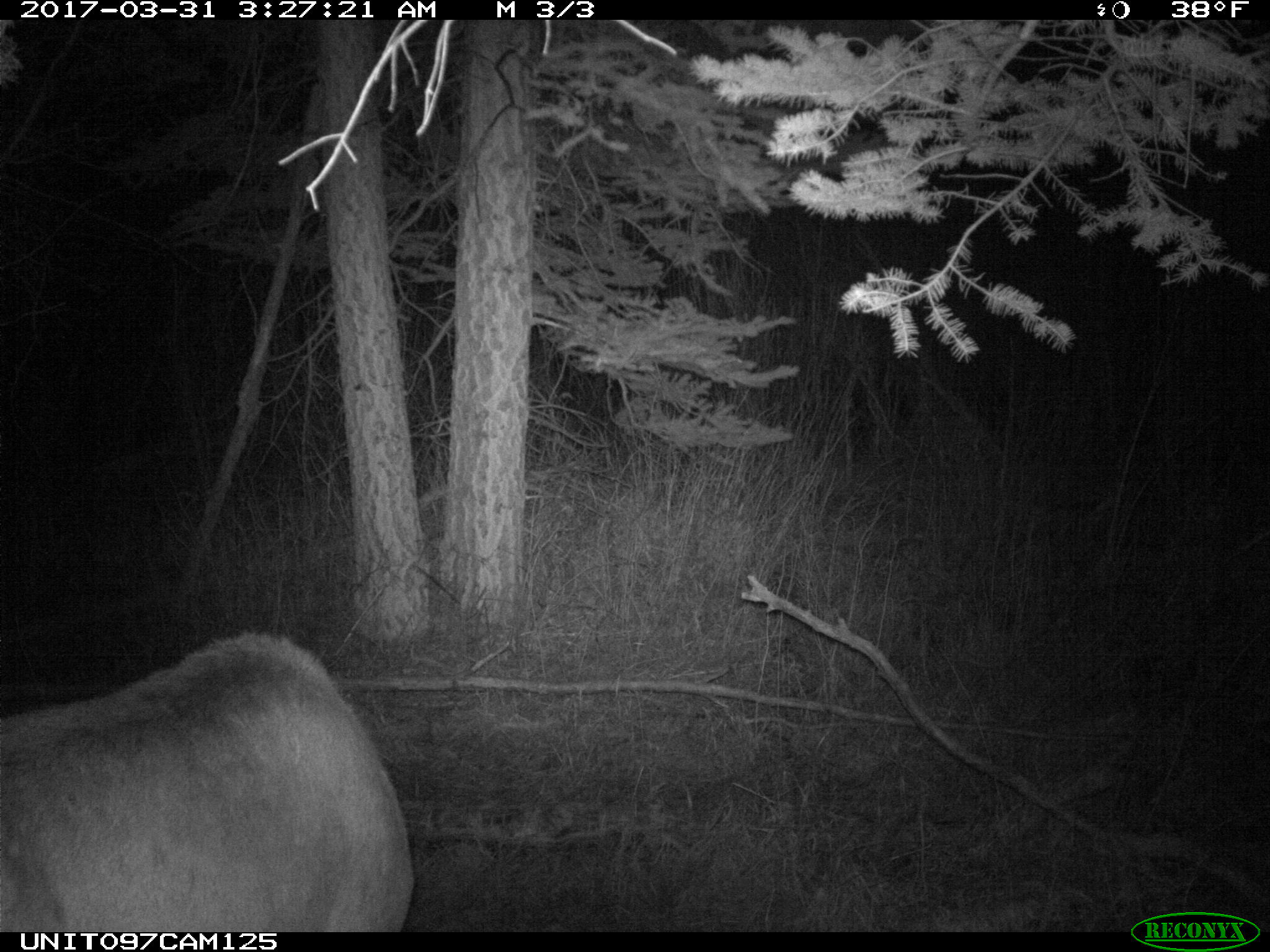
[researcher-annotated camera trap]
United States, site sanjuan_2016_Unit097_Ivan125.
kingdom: Animalia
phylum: Chordata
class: Mammalia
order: Artiodactyla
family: Cervidae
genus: Cervus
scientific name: Cervus elaphus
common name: red deer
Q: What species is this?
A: Cervus elaphus (red deer).